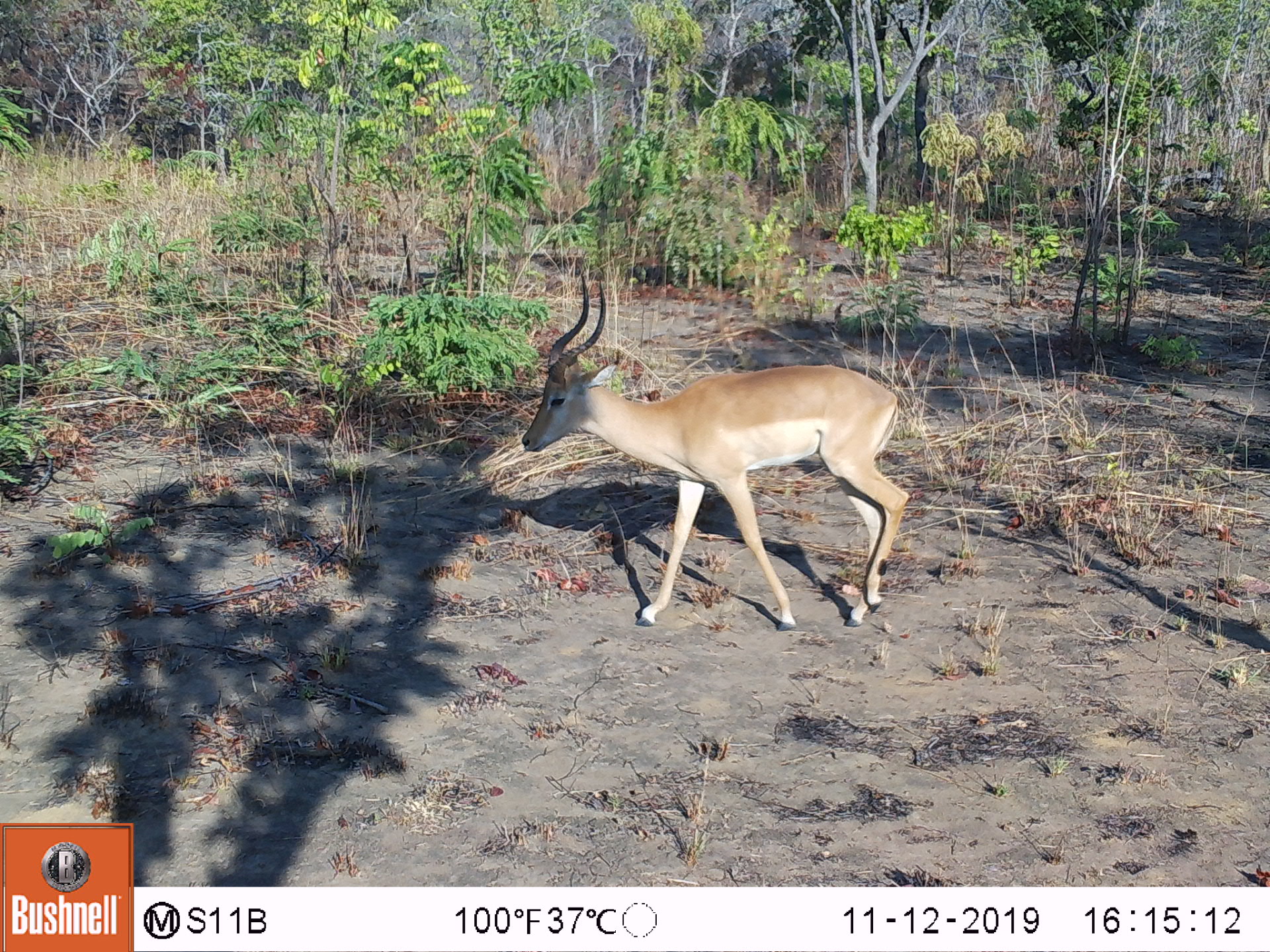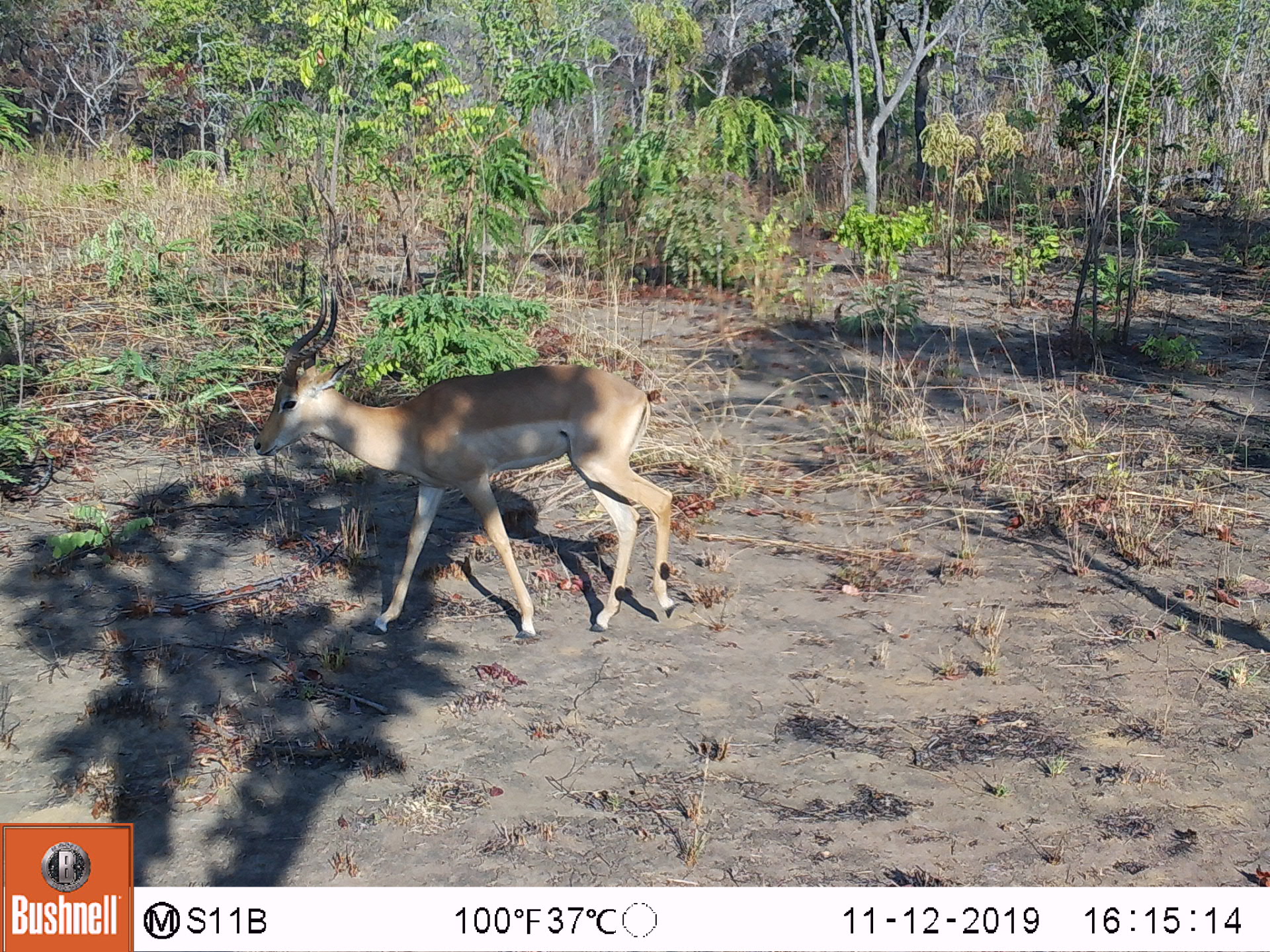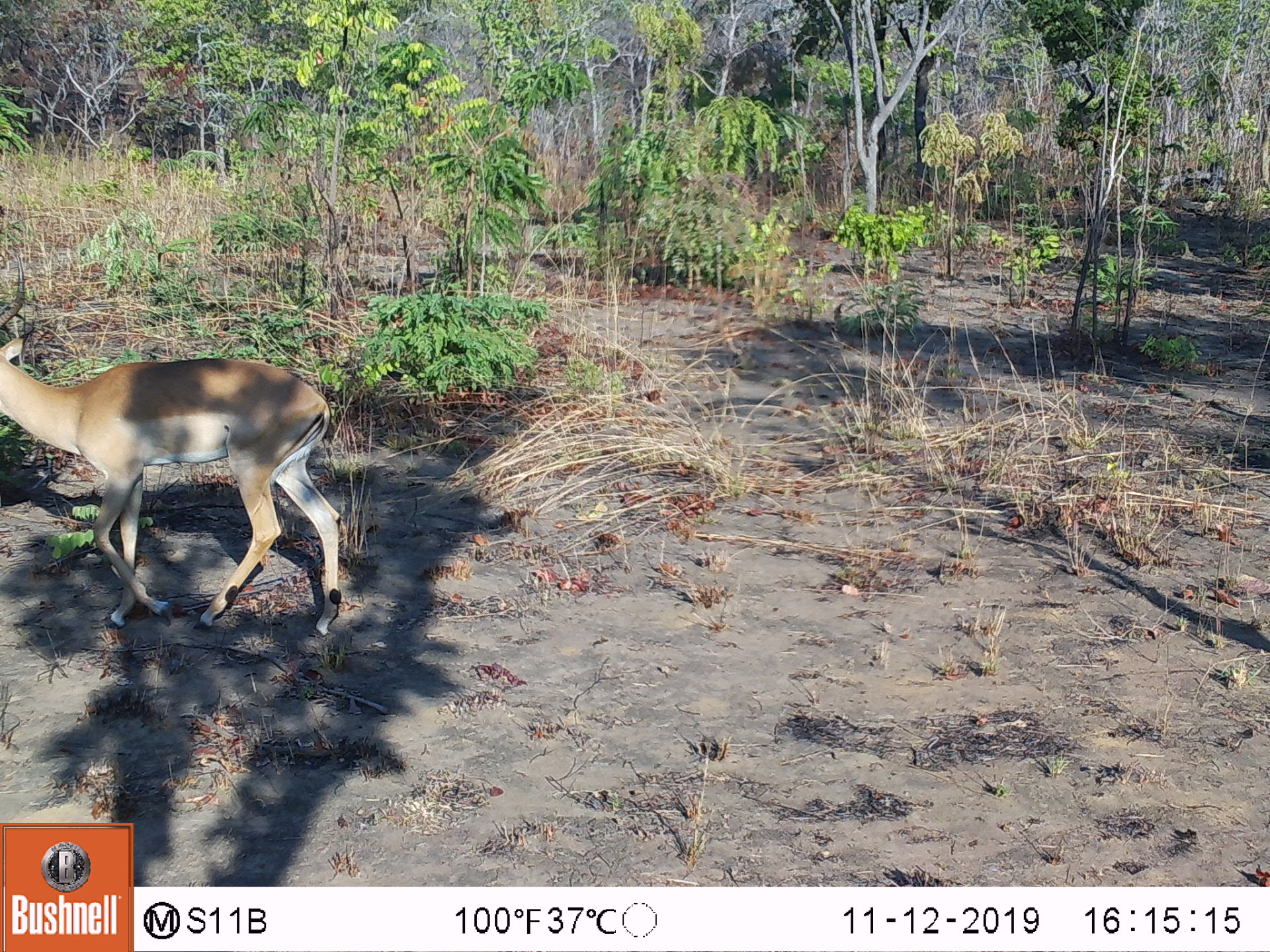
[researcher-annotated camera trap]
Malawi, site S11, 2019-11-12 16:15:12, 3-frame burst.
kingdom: Animalia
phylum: Chordata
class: Mammalia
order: Artiodactyla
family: Bovidae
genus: Aepyceros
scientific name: Aepyceros melampus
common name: impala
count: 1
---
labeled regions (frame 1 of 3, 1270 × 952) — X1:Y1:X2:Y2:
impala: 519:271:916:632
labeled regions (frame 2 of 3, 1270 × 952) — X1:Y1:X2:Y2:
impala: 252:279:685:645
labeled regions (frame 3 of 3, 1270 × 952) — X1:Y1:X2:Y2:
impala: 0:254:353:642